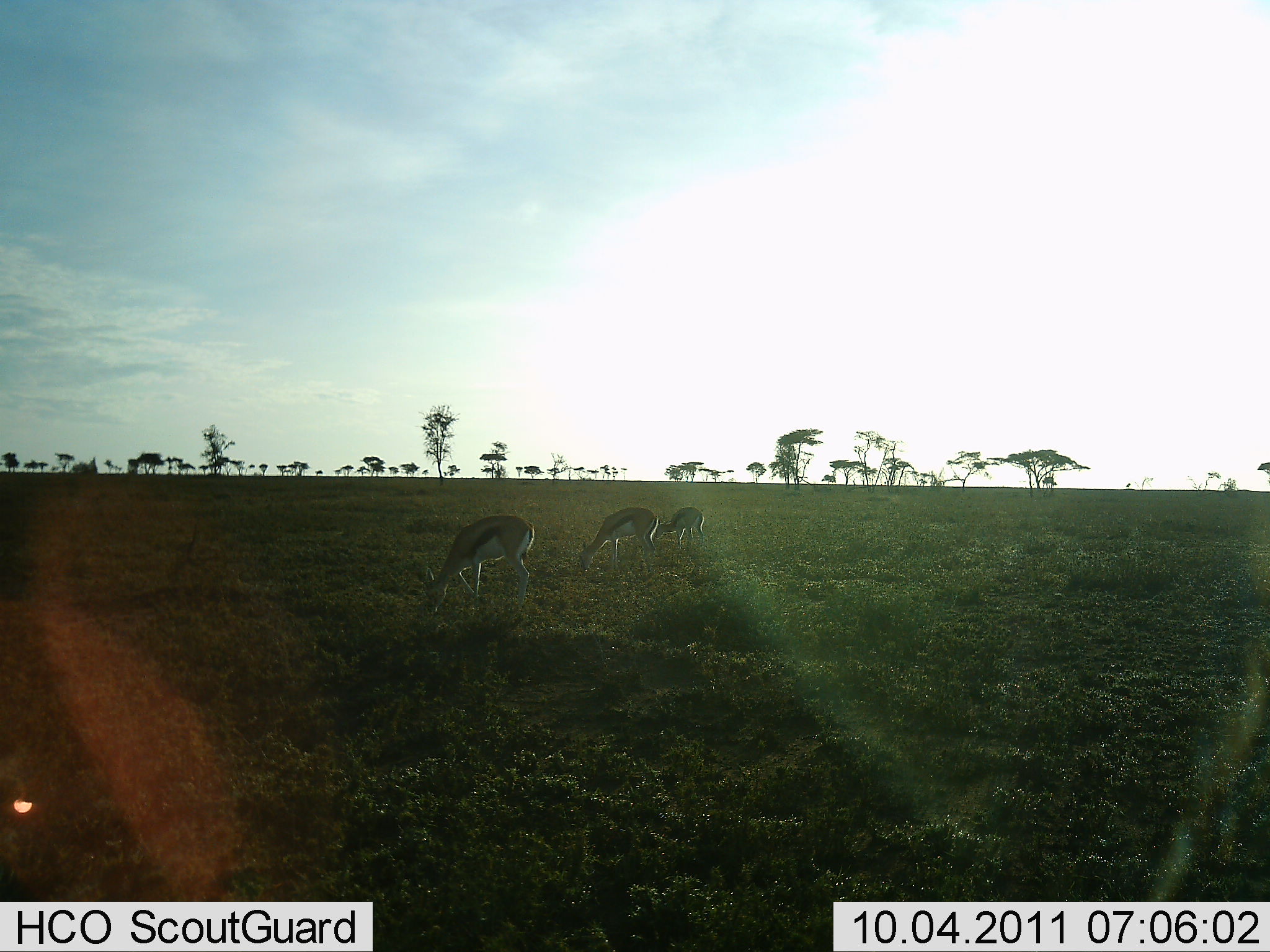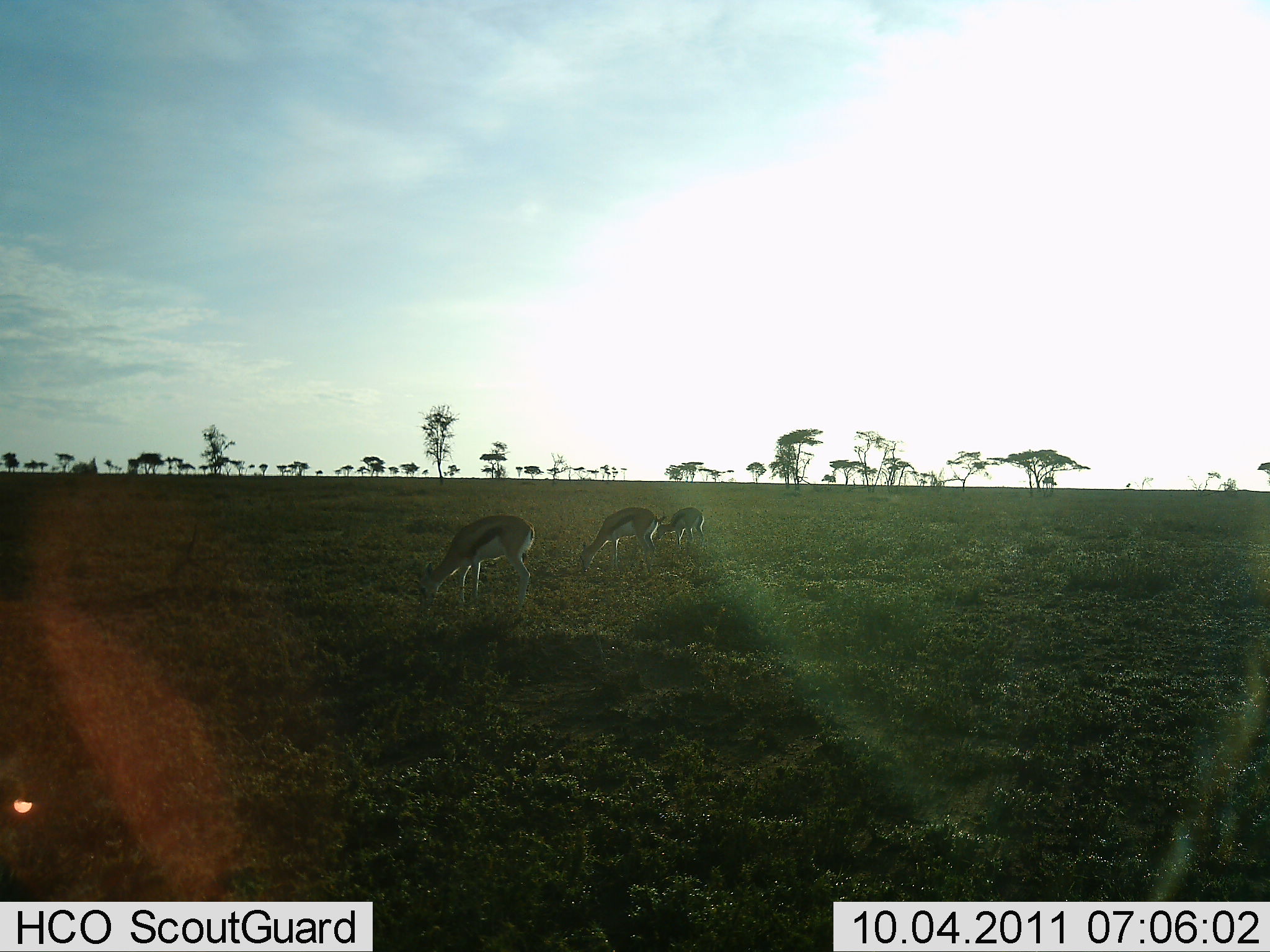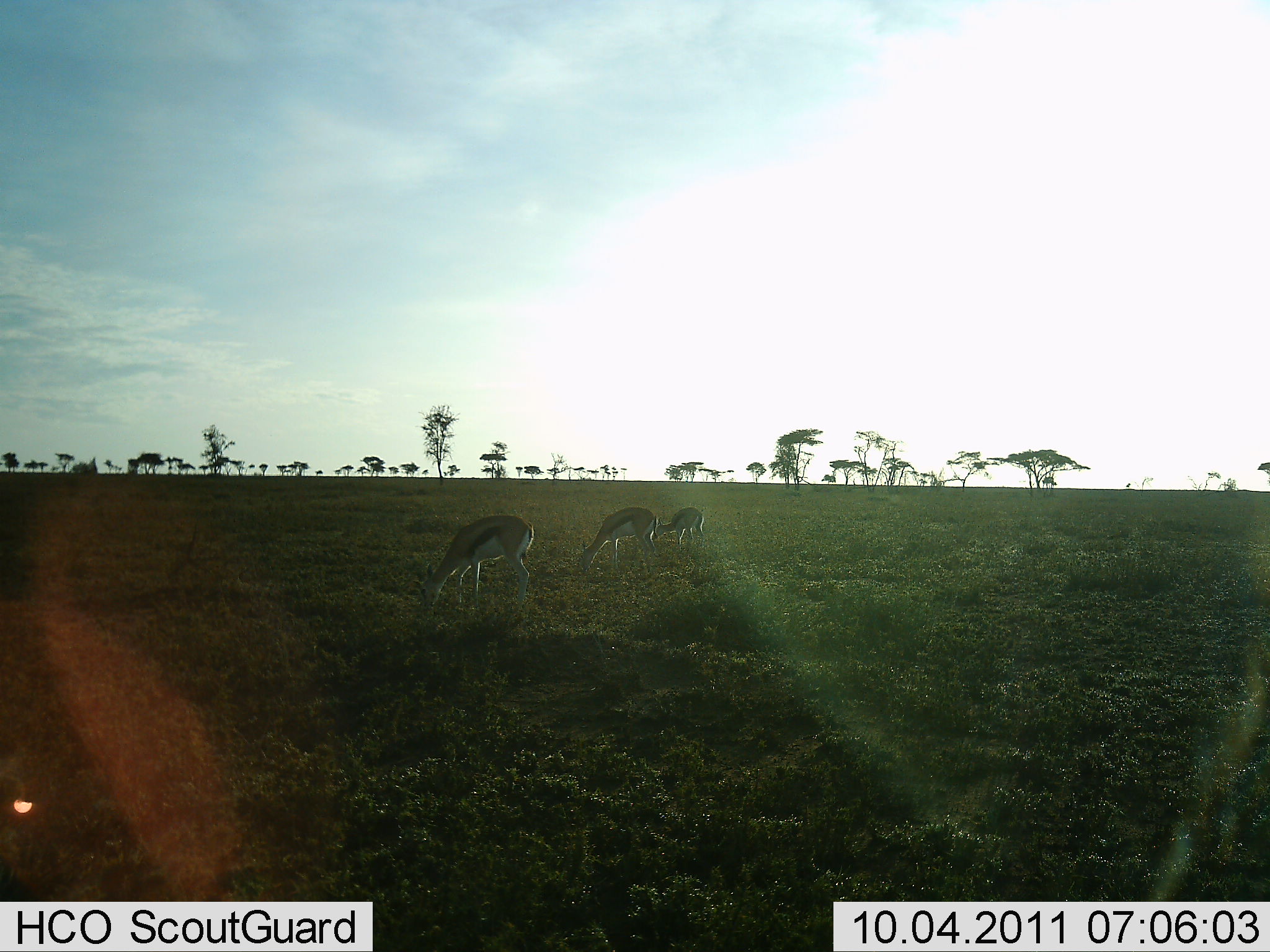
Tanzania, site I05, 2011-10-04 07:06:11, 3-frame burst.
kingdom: Animalia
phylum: Chordata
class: Mammalia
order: Artiodactyla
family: Bovidae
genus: Eudorcas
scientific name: Eudorcas thomsonii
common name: thomson's gazelle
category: gazellethomsons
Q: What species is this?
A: Gazellethomsons (thomson's gazelle) (Eudorcas thomsonii).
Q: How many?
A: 3.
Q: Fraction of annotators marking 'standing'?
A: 14%.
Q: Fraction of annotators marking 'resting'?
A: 0%.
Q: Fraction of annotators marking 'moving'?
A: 0%.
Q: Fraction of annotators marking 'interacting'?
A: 0%.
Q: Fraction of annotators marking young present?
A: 7%.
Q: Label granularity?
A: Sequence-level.